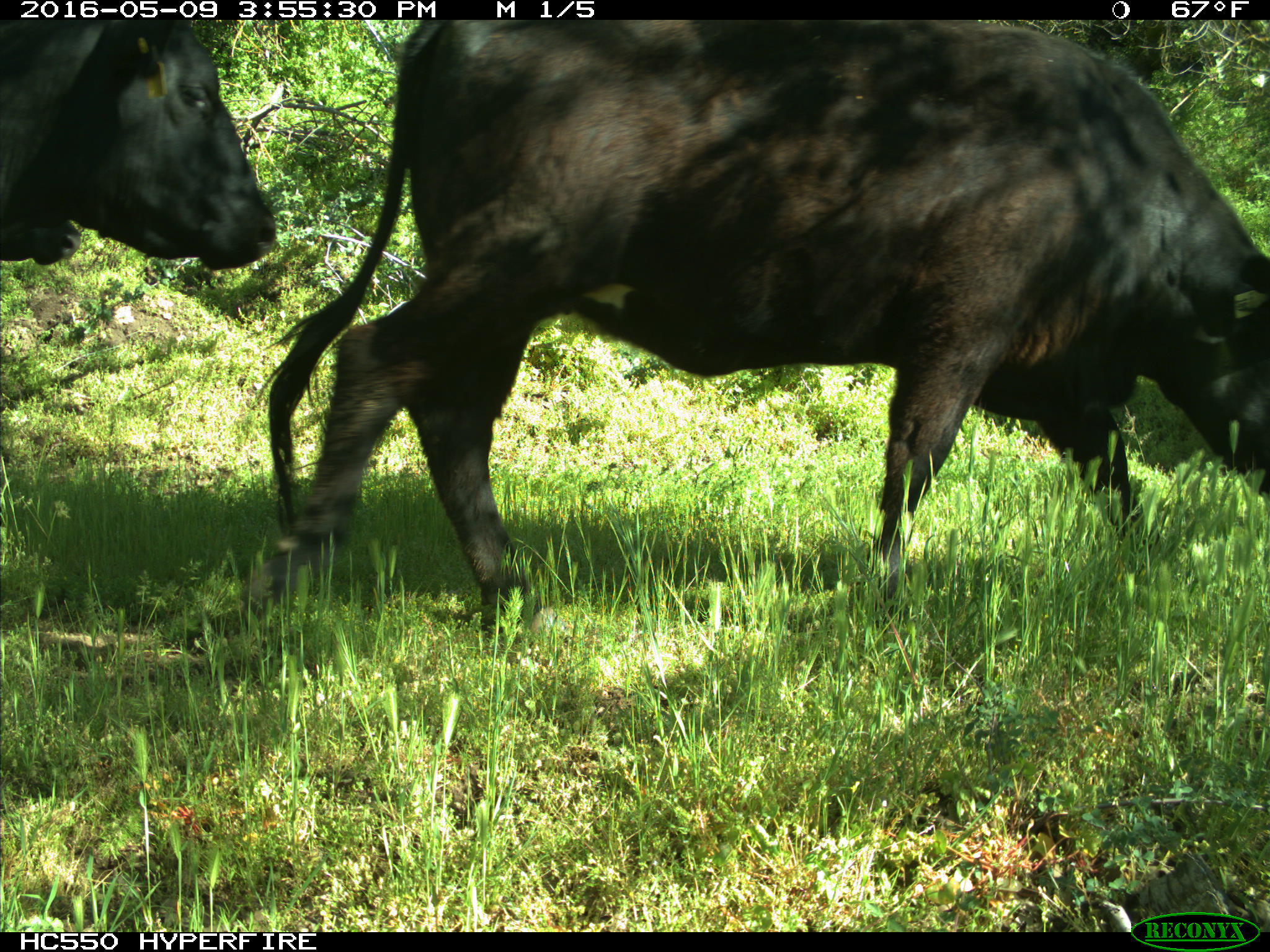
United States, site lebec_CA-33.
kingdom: Animalia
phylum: Chordata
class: Mammalia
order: Artiodactyla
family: Bovidae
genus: Bos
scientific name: Bos taurus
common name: domestic cow